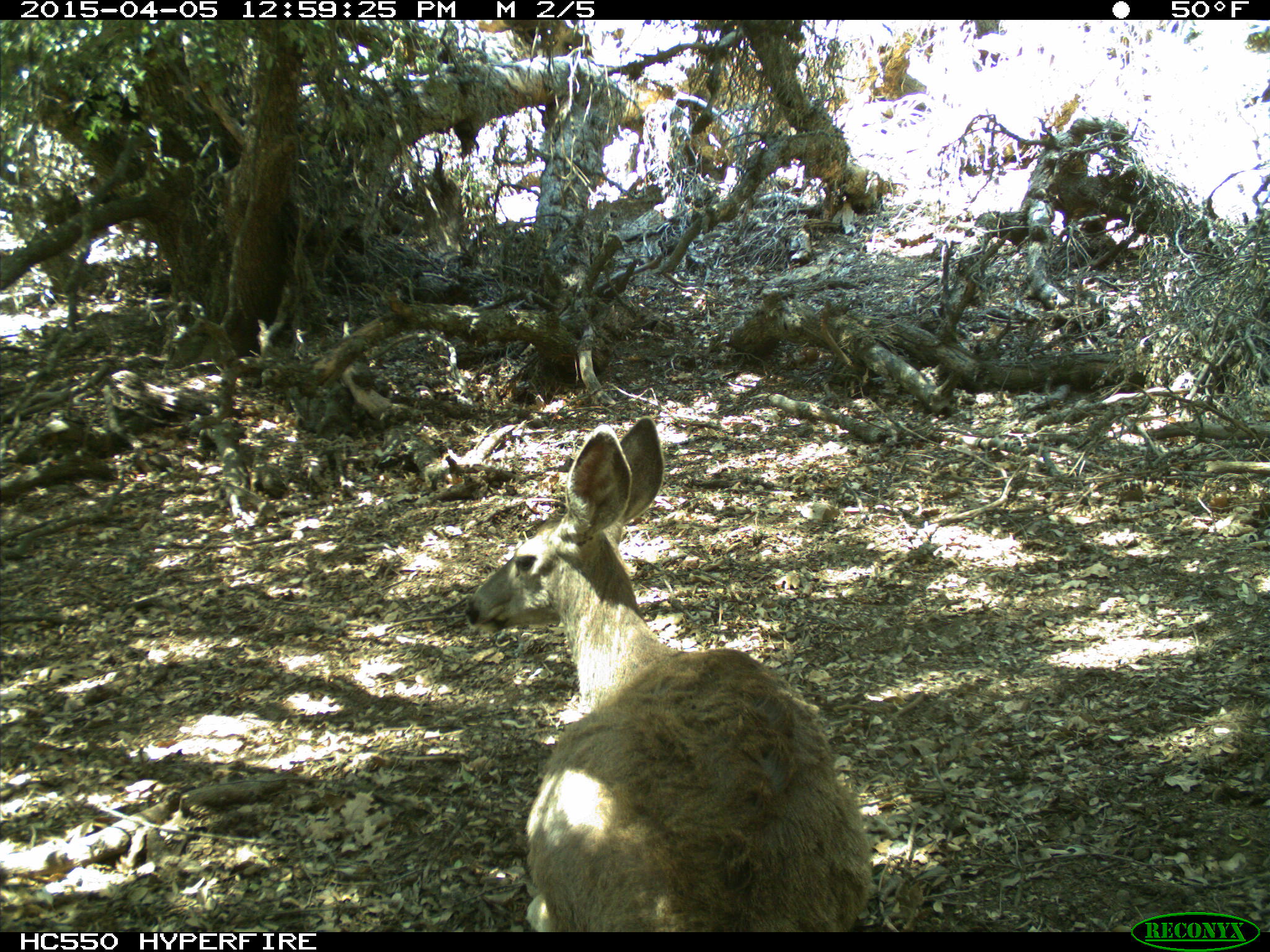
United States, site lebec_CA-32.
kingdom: Animalia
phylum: Chordata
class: Mammalia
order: Artiodactyla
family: Cervidae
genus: Odocoileus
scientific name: Odocoileus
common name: deer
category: unidentified deer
Unidentified deer (deer) (Odocoileus).